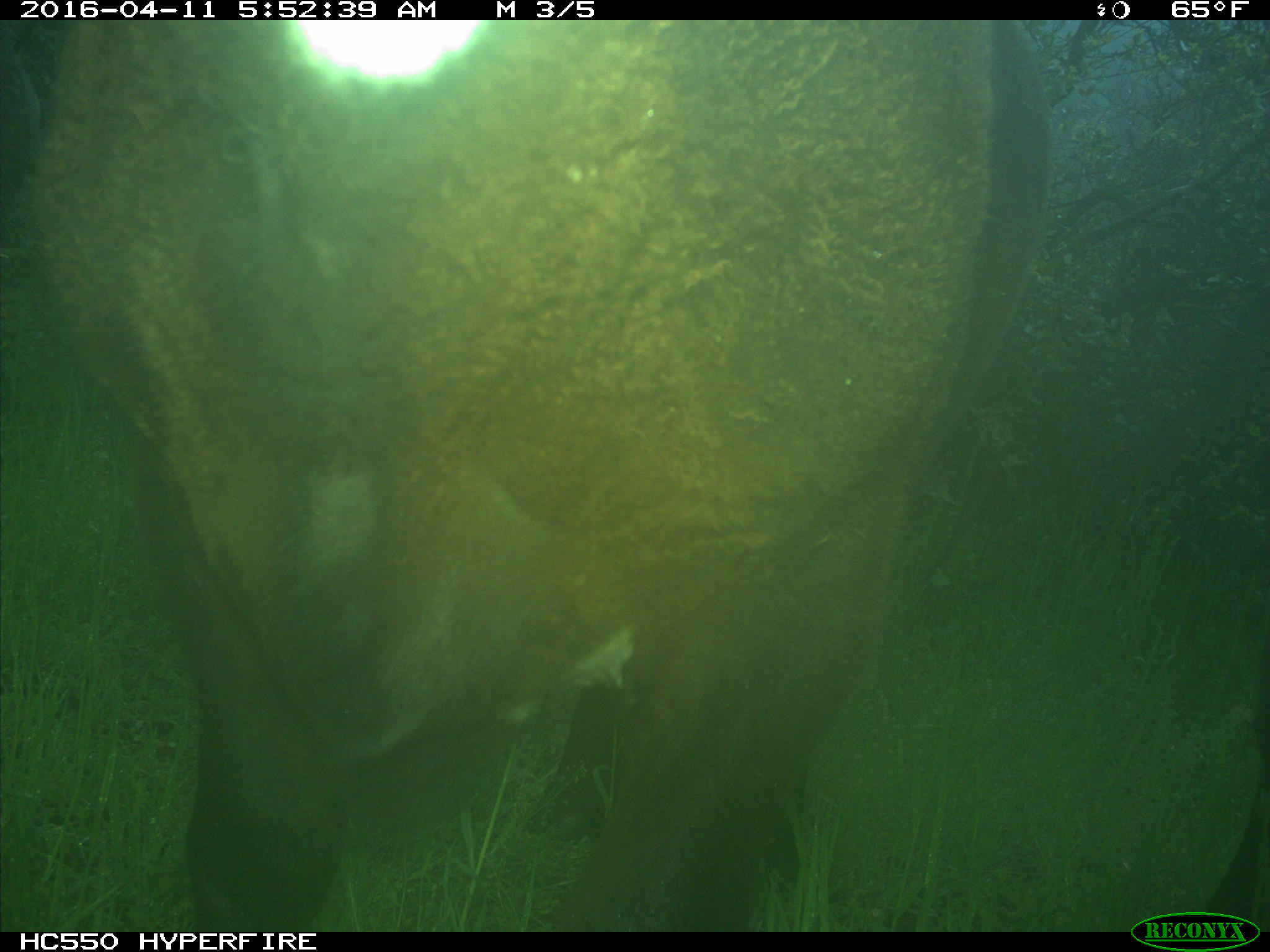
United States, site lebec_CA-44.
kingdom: Animalia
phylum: Chordata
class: Mammalia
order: Artiodactyla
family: Bovidae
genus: Bos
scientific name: Bos taurus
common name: domestic cow